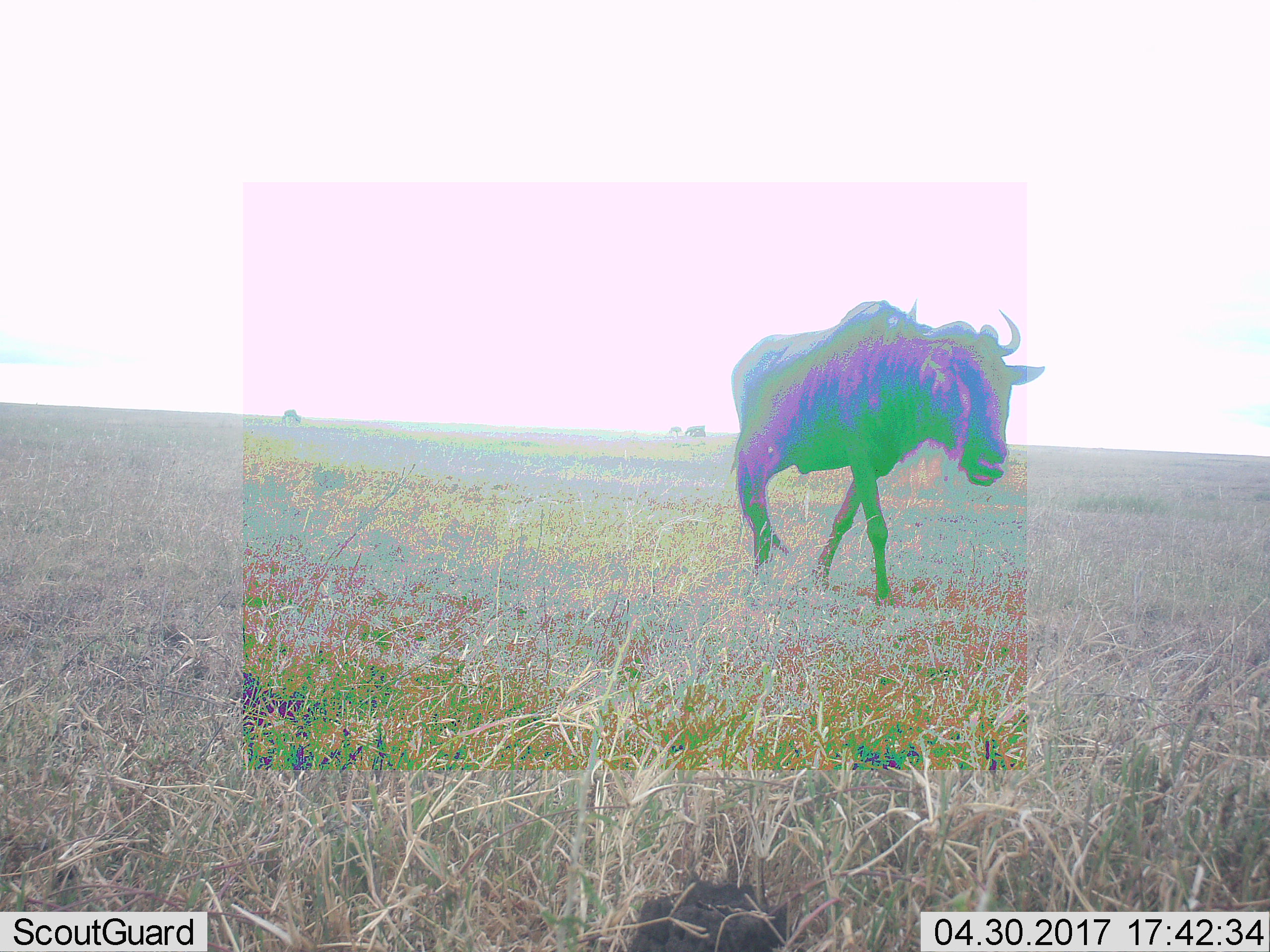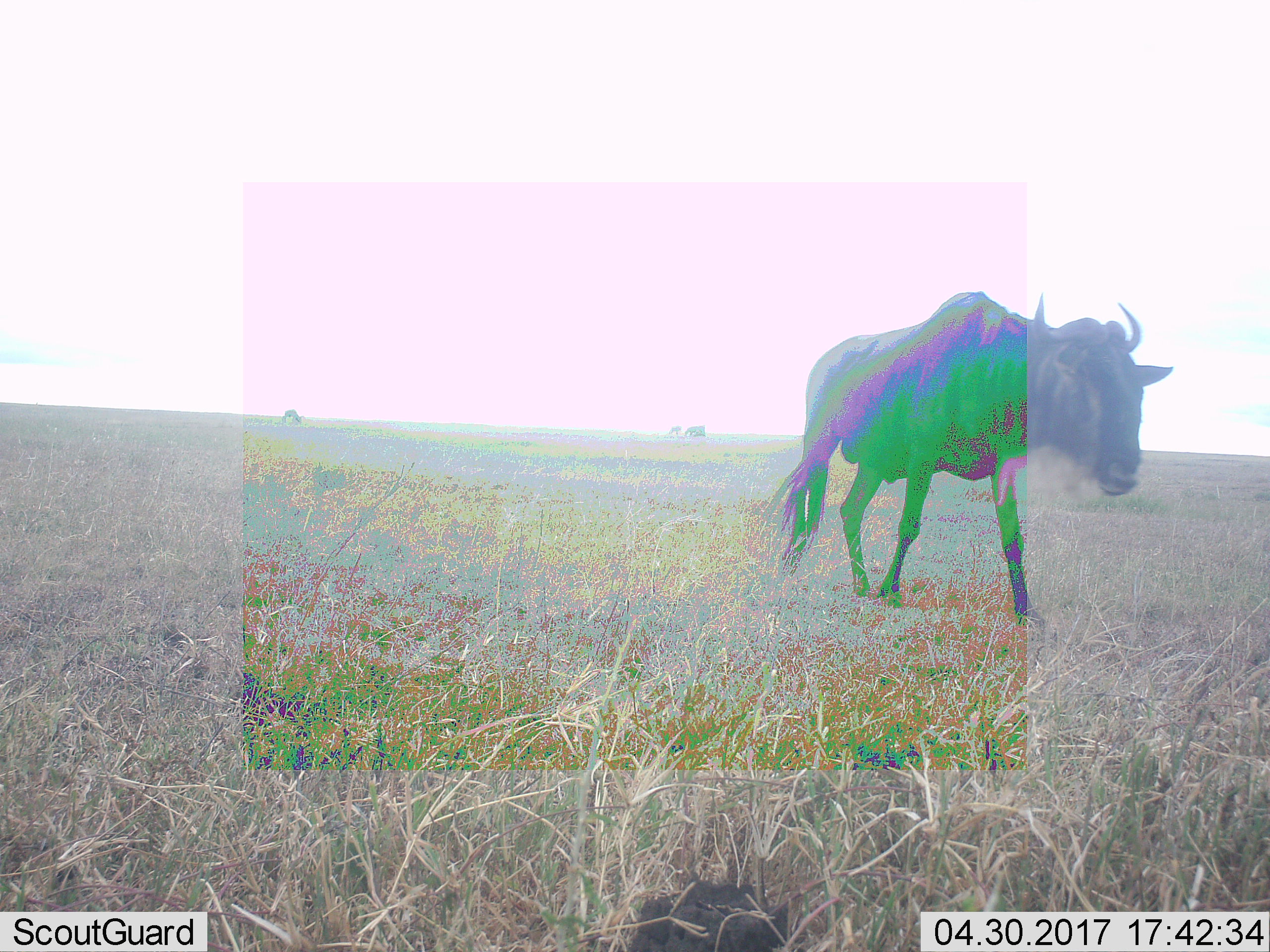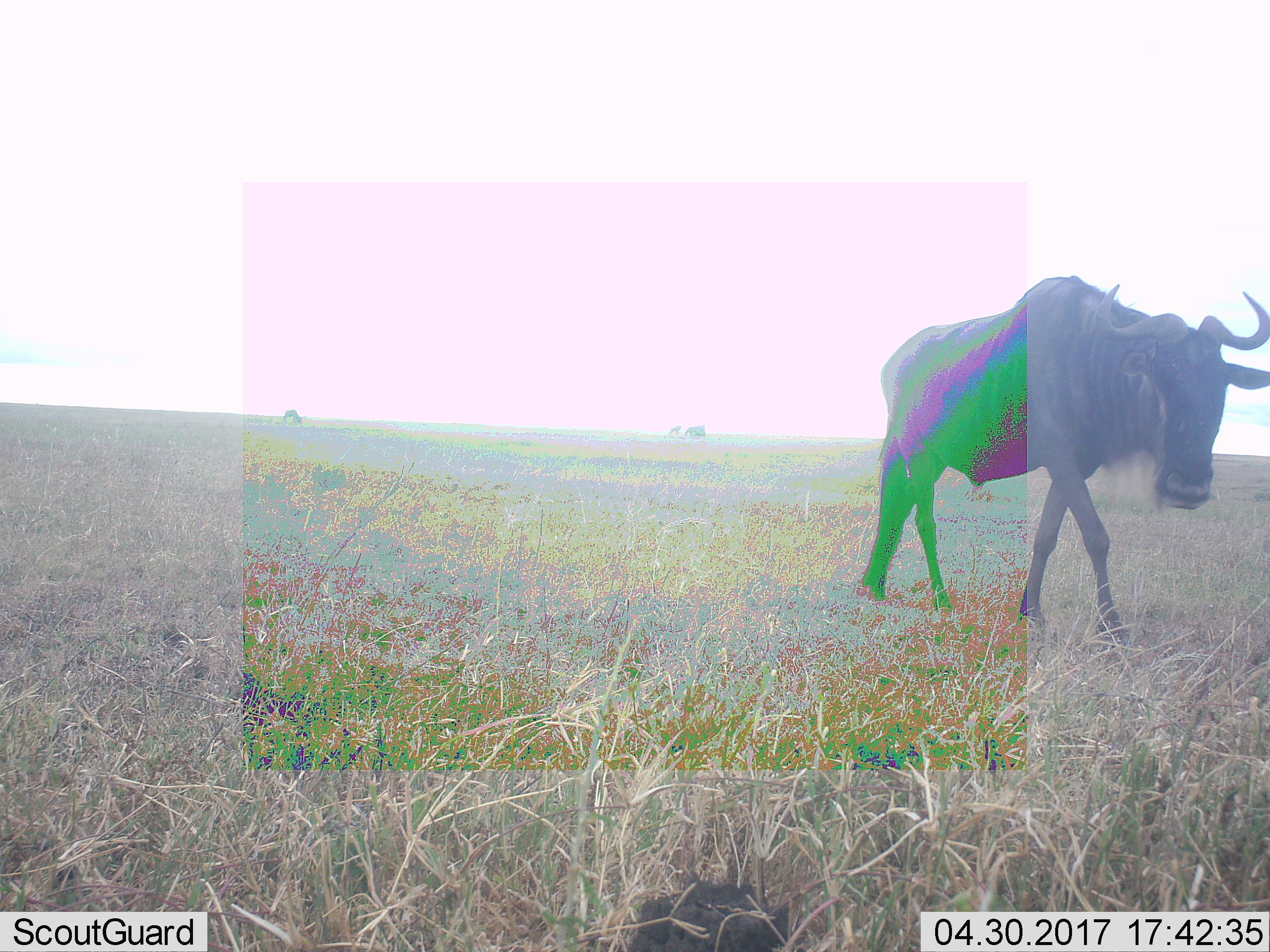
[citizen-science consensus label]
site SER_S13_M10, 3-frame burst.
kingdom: Animalia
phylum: Chordata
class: Mammalia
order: Artiodactyla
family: Bovidae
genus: Connochaetes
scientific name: Connochaetes taurinus taurinus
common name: blue wildebeest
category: wildebeestblue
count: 4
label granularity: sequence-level